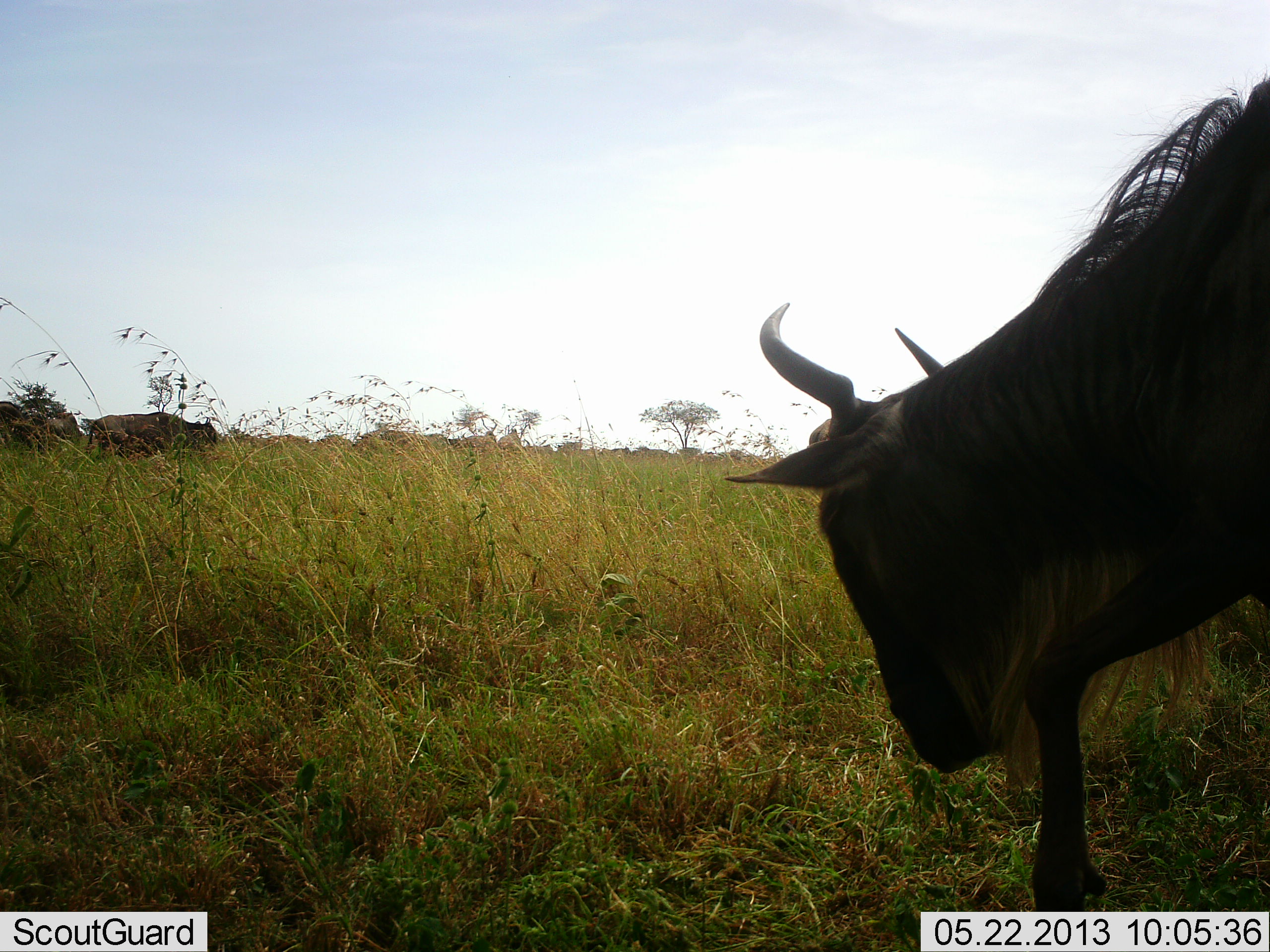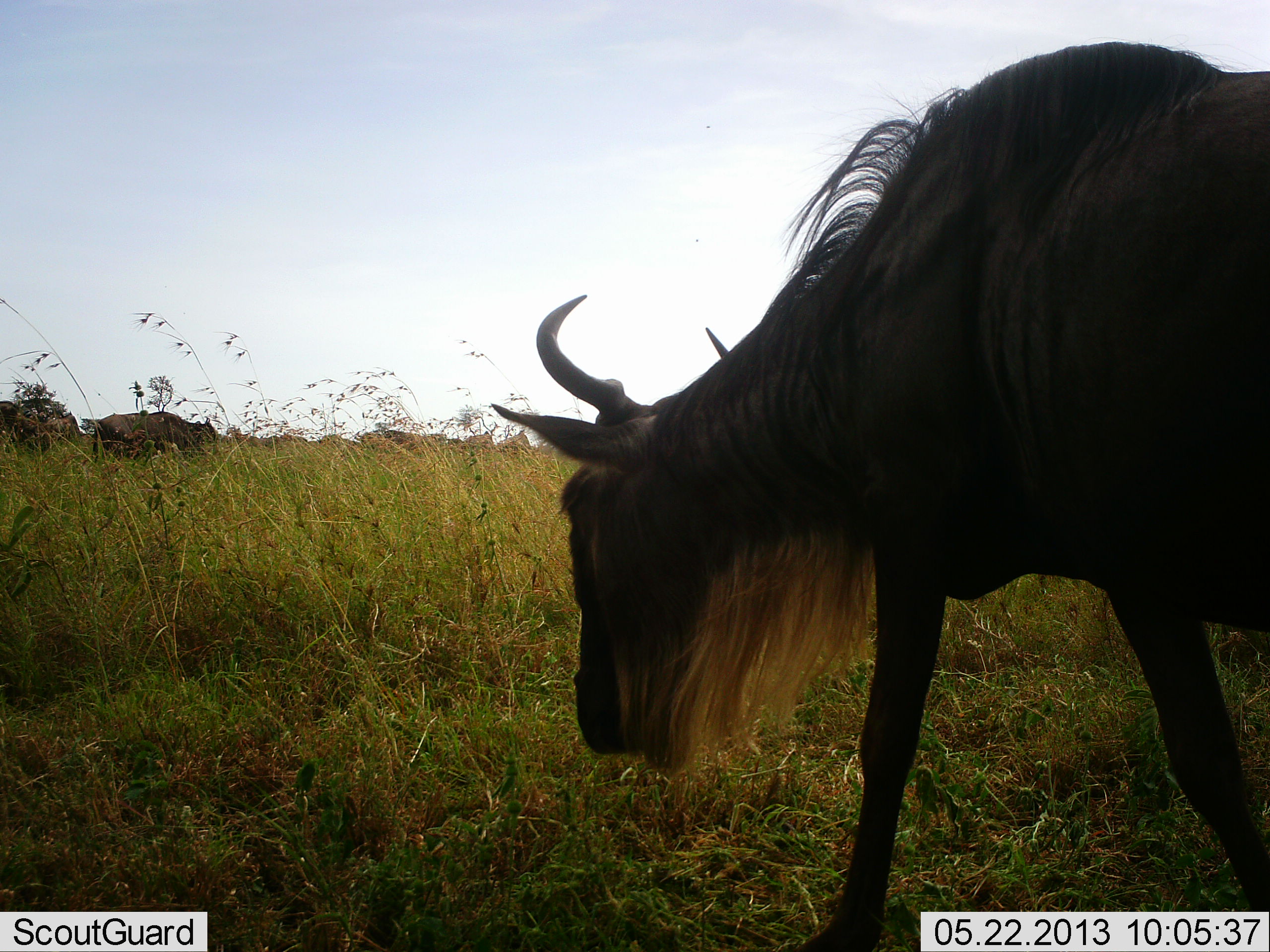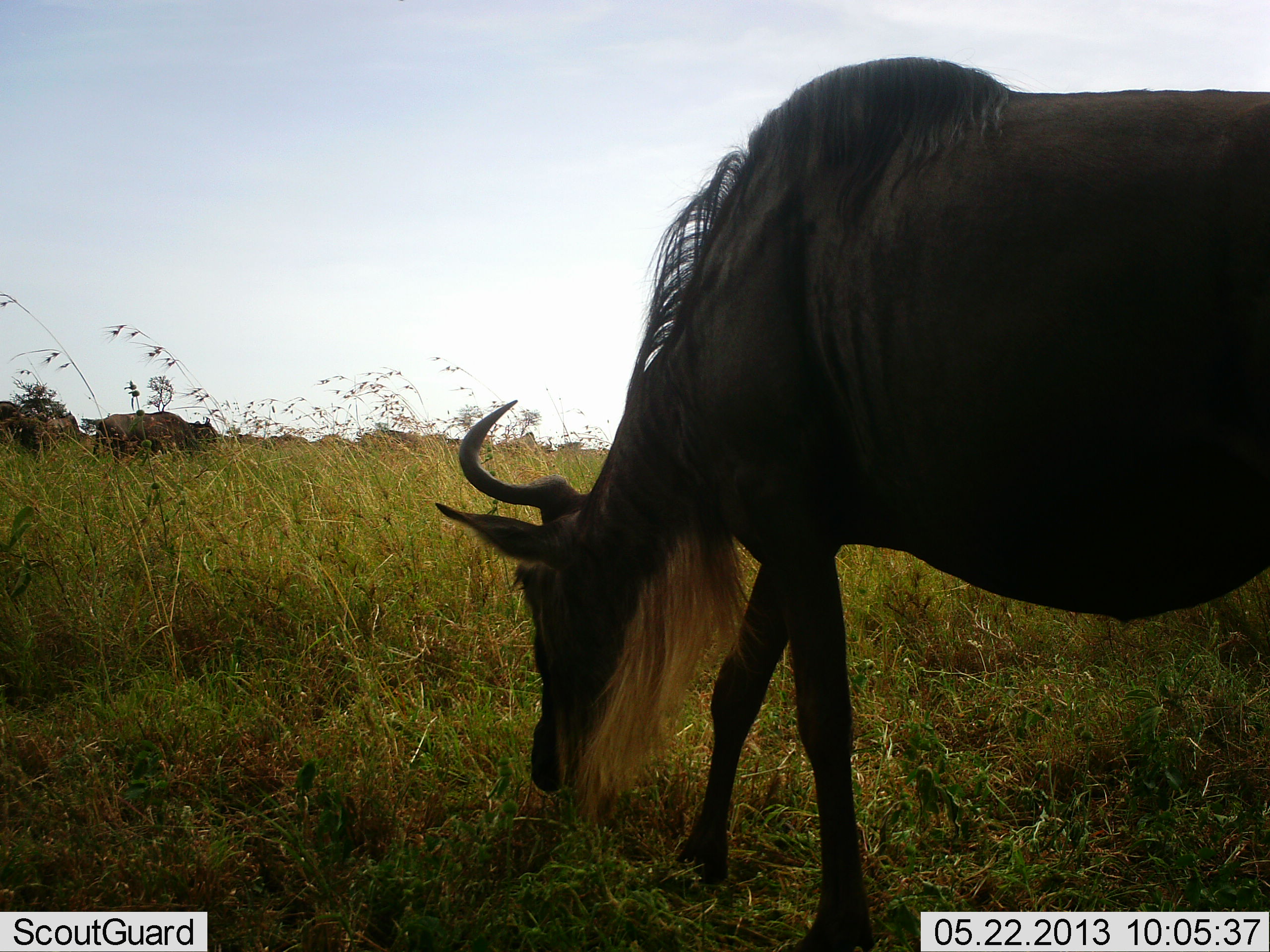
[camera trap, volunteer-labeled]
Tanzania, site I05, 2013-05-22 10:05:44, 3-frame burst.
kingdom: Animalia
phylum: Chordata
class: Mammalia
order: Artiodactyla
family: Bovidae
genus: Connochaetes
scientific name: Connochaetes taurinus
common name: blue wildebeest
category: wildebeest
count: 3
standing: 39%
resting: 0%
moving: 67%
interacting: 0%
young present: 3%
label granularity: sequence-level